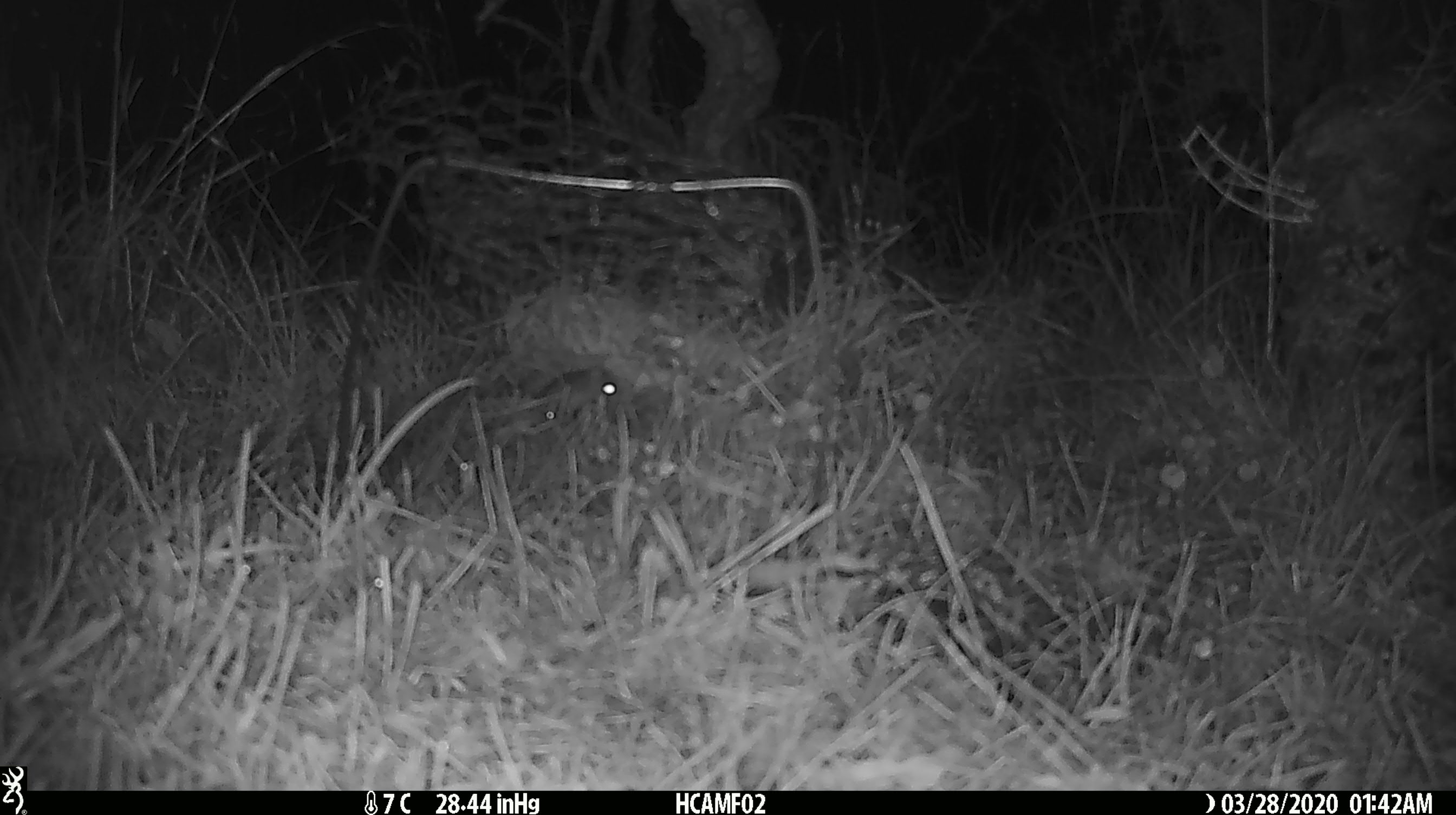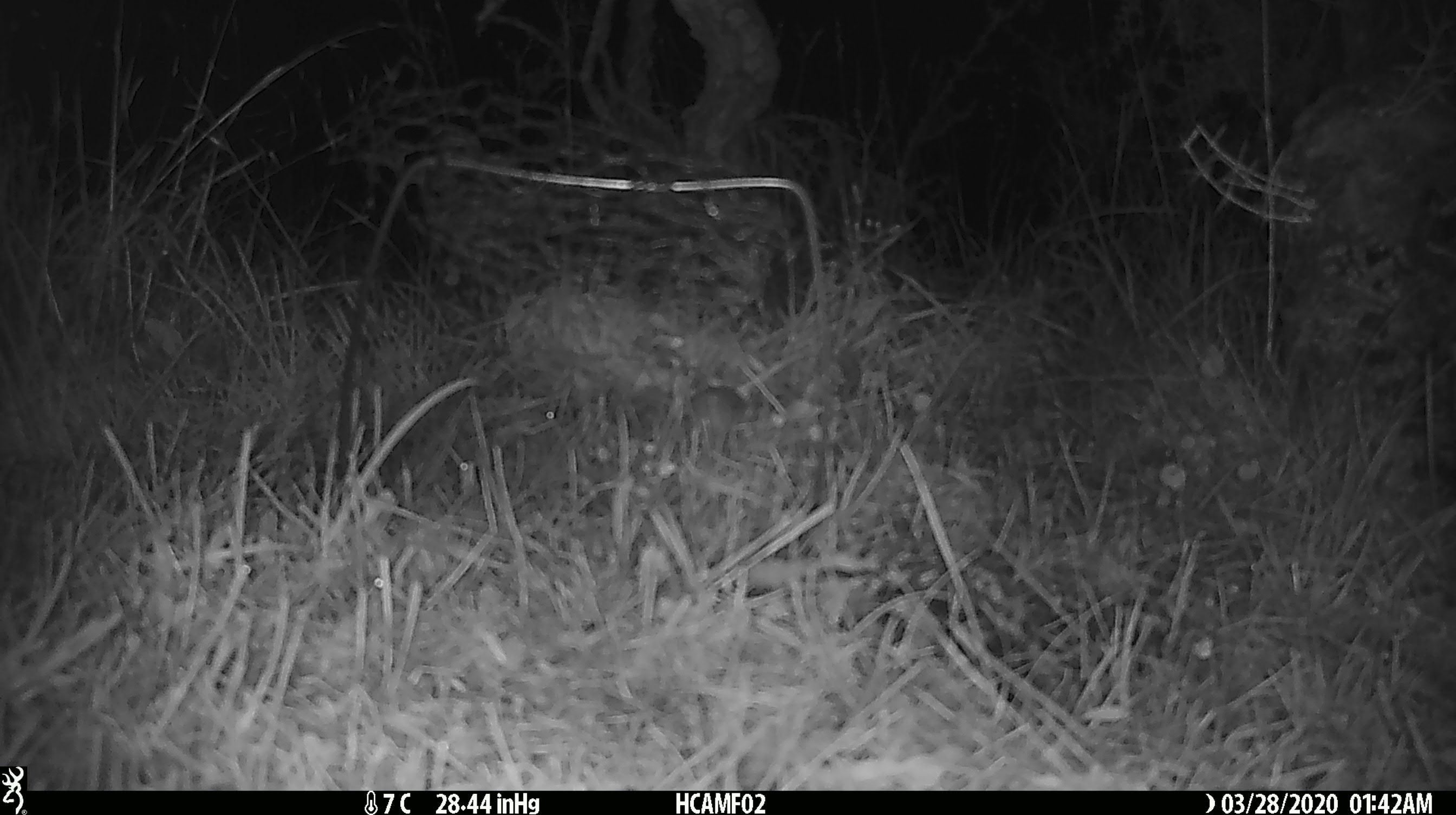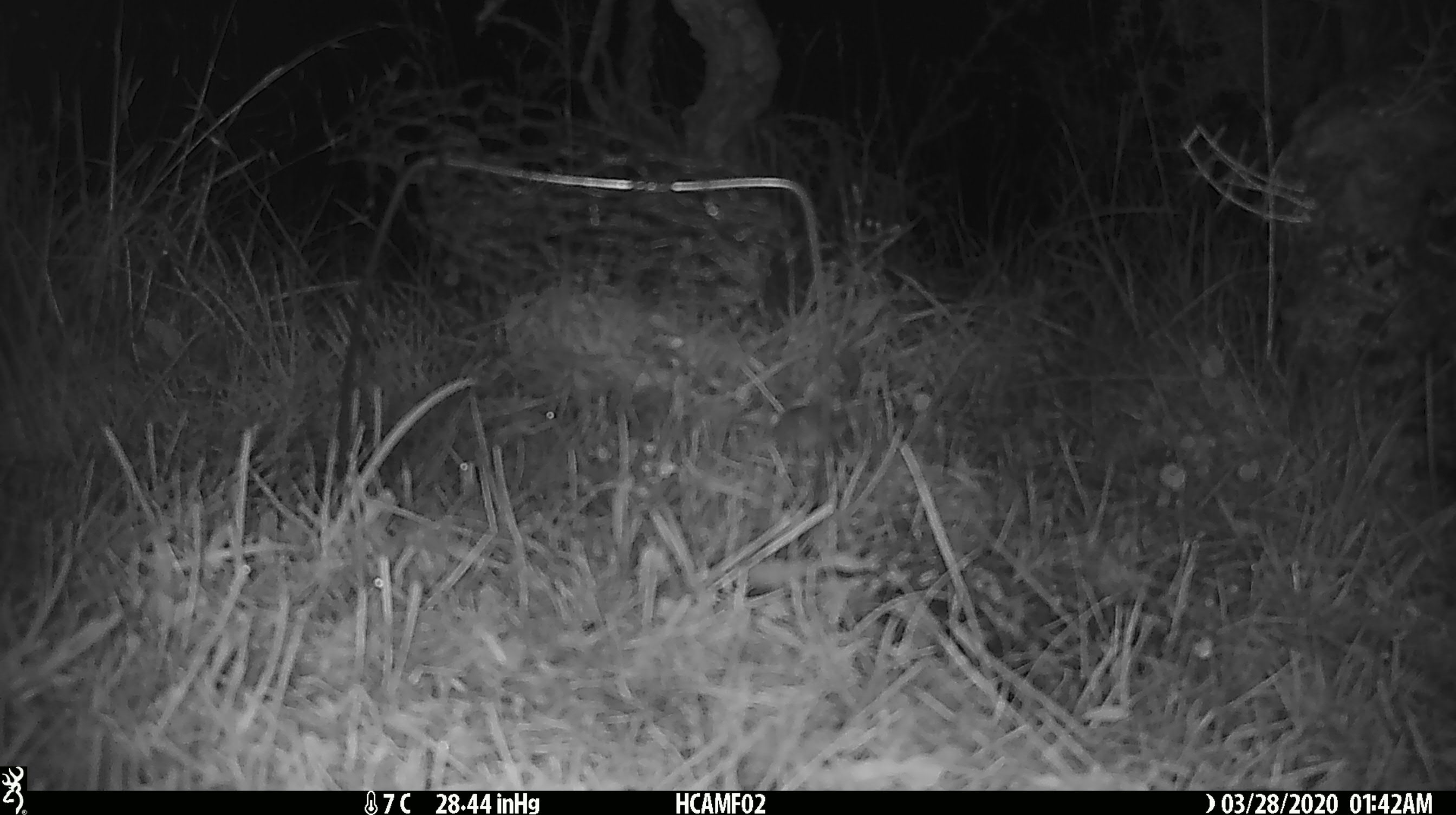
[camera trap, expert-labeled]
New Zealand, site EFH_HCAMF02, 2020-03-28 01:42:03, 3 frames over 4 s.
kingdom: Animalia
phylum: Chordata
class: Mammalia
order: Rodentia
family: Muridae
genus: Mus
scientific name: Mus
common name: mouse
Mouse (Mus).